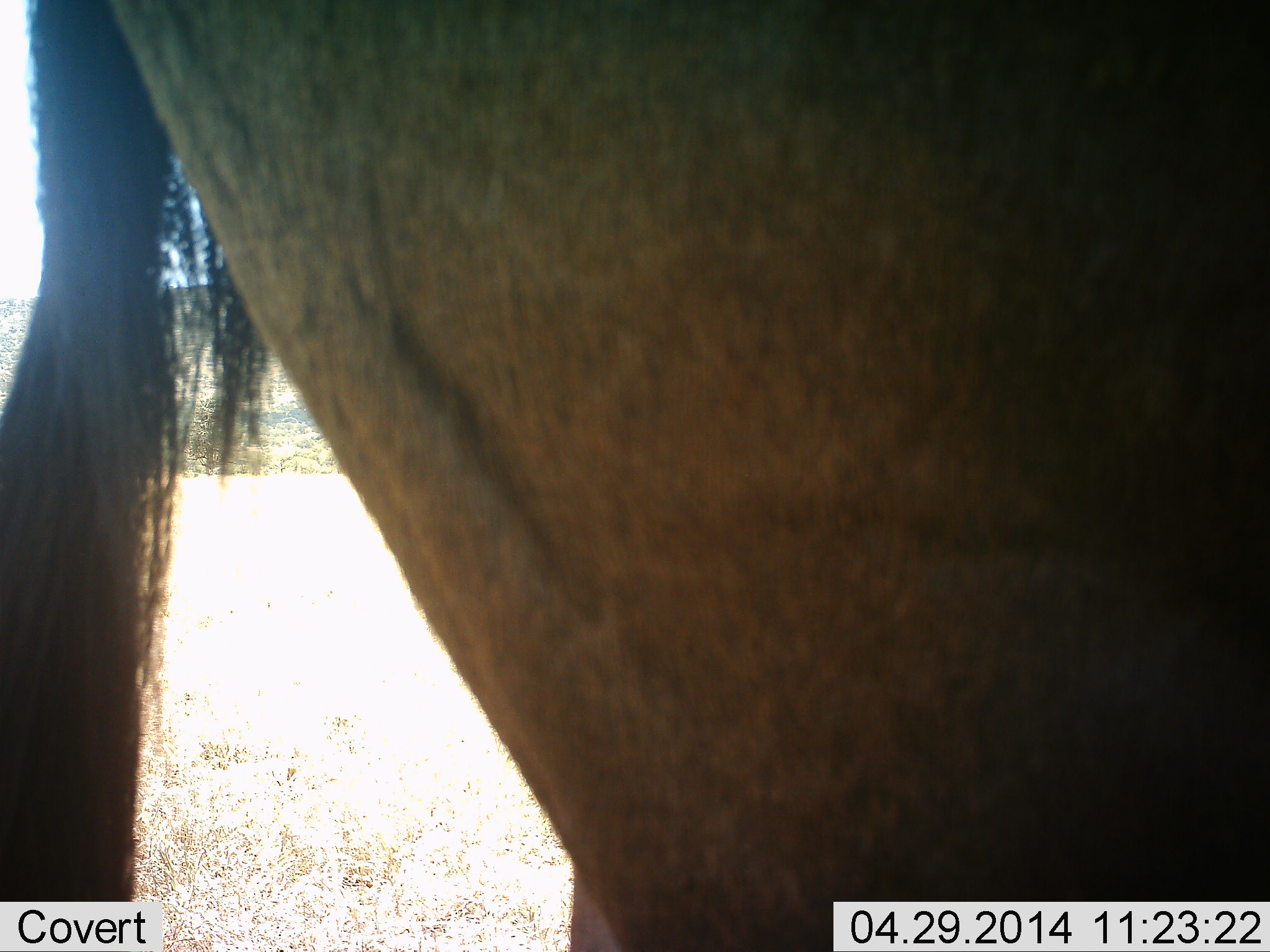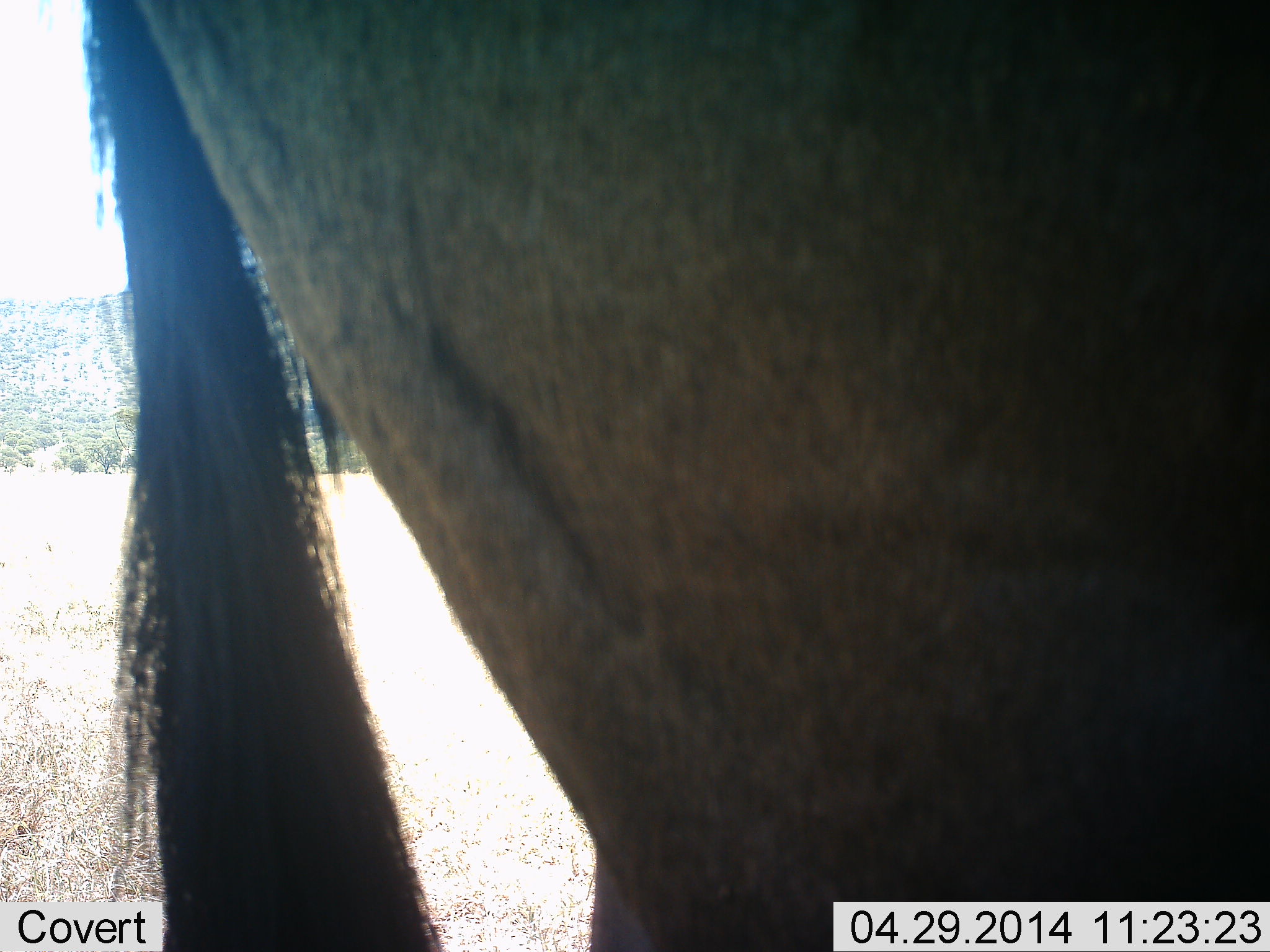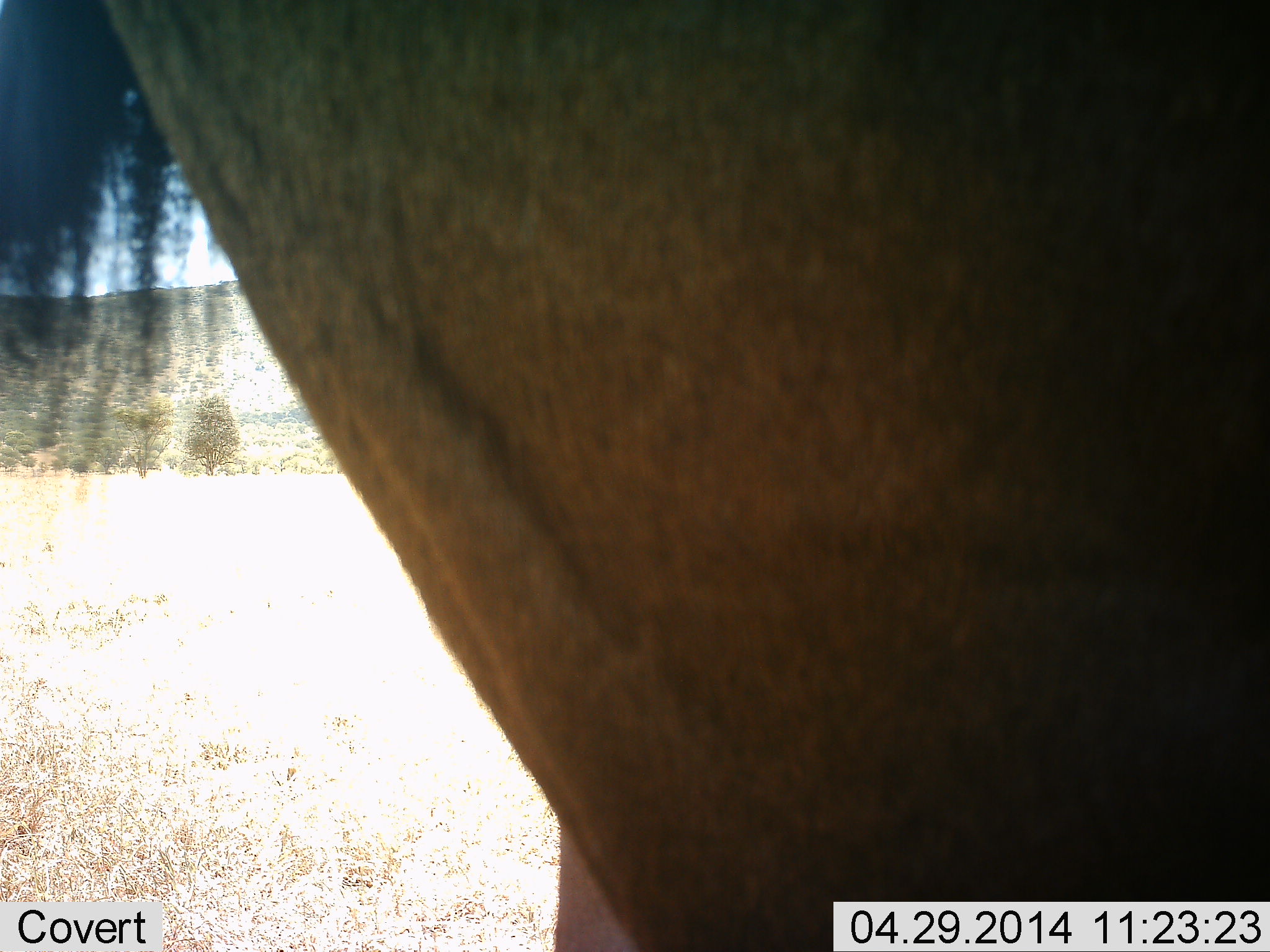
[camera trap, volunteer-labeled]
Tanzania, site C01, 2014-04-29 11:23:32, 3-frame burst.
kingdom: Animalia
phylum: Chordata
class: Mammalia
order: Artiodactyla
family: Bovidae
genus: Connochaetes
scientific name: Connochaetes taurinus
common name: blue wildebeest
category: wildebeest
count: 1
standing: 70%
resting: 10%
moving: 20%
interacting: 0%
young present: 0%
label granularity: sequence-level